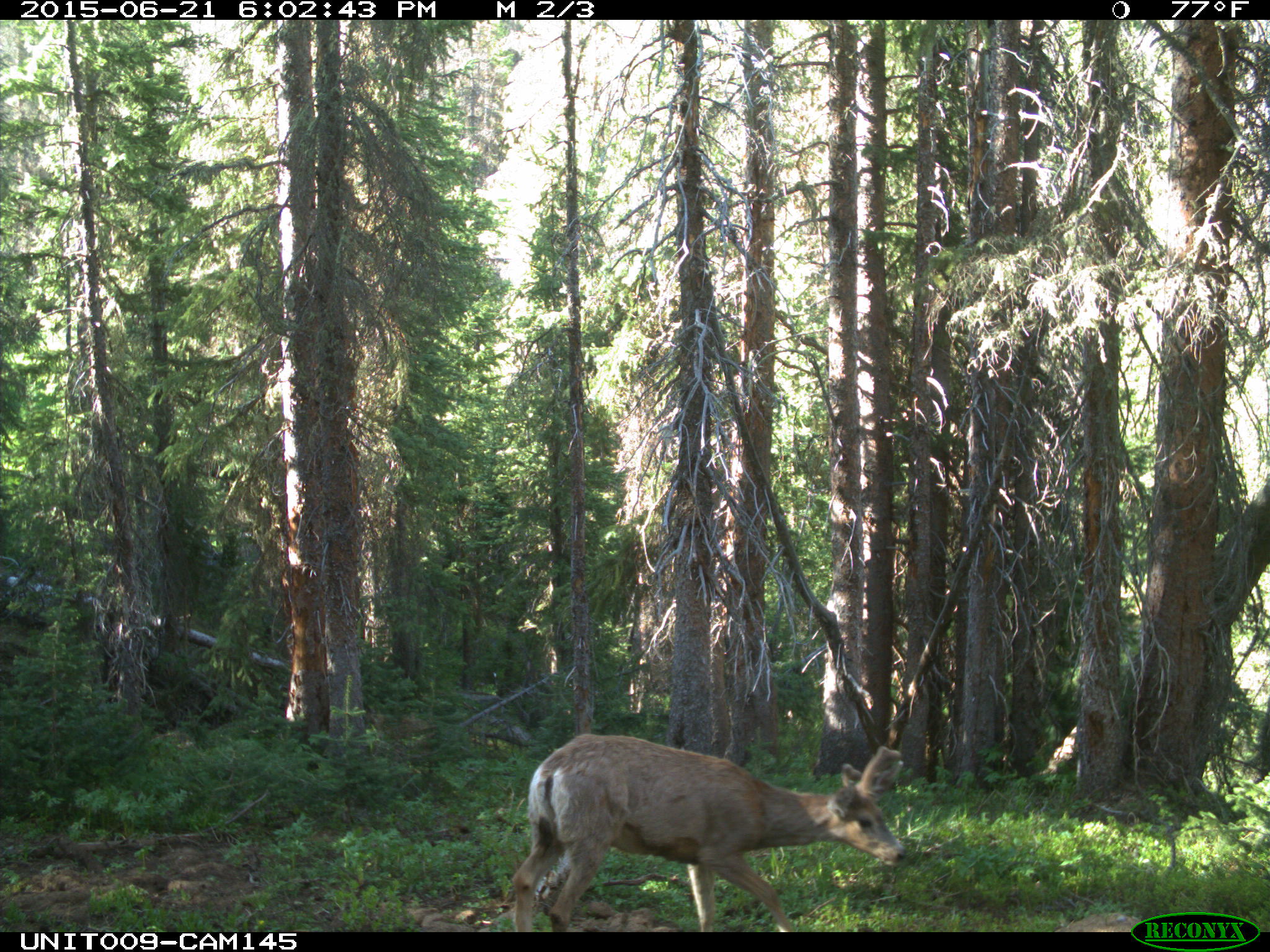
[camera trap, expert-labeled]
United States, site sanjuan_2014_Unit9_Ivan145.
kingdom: Animalia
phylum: Chordata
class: Mammalia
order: Artiodactyla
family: Cervidae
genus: Odocoileus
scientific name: Odocoileus hemionus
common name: mule deer